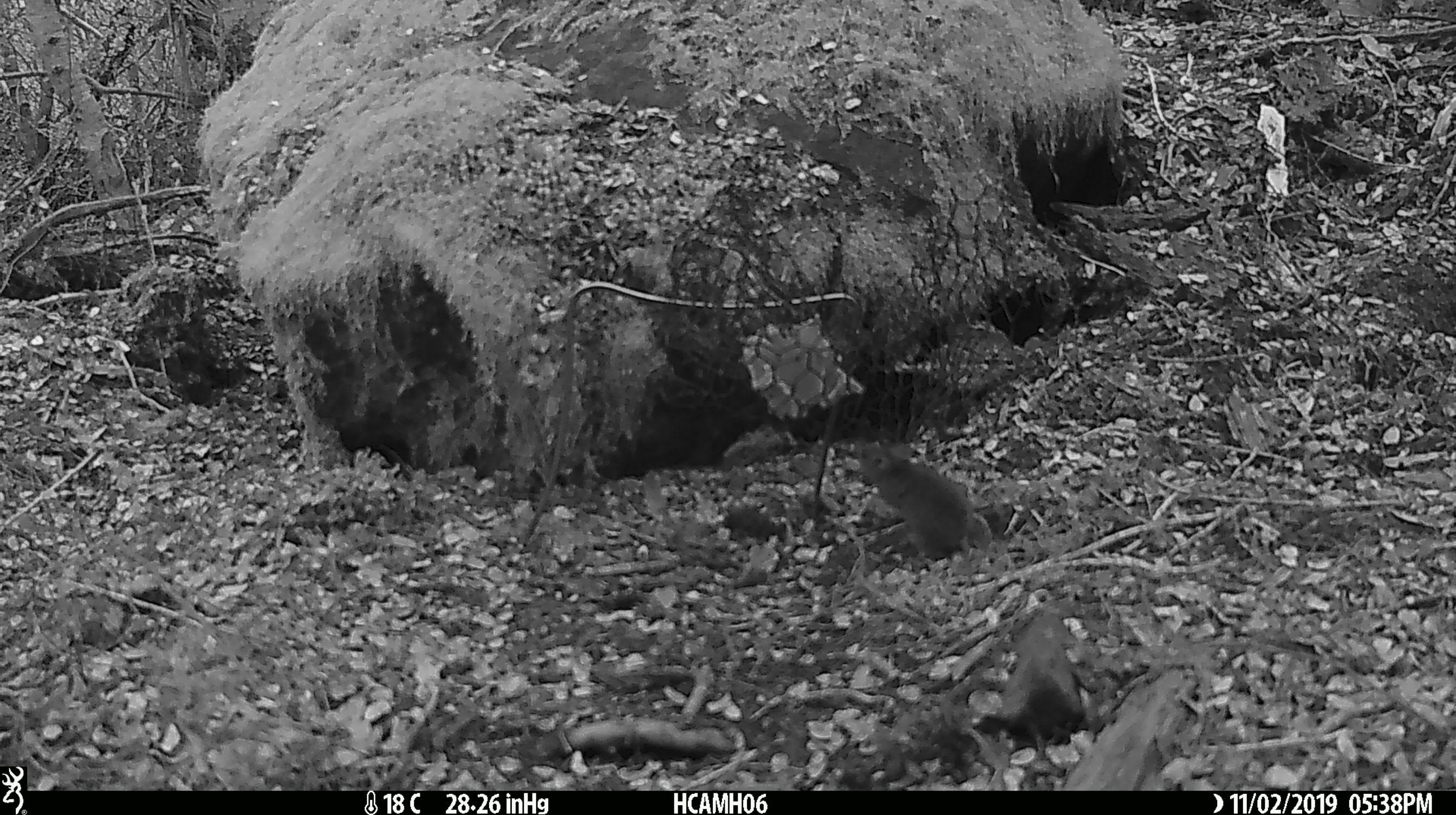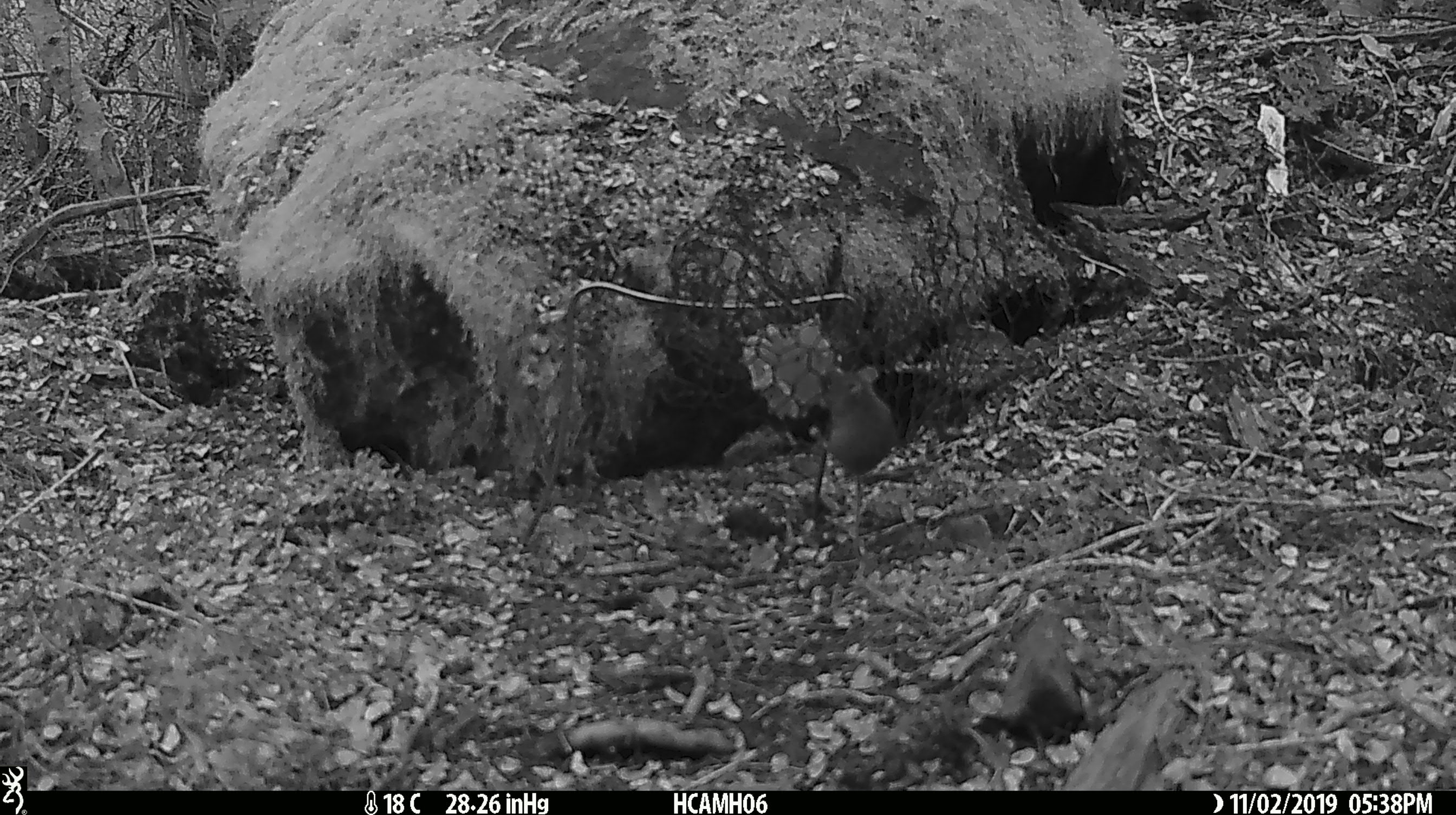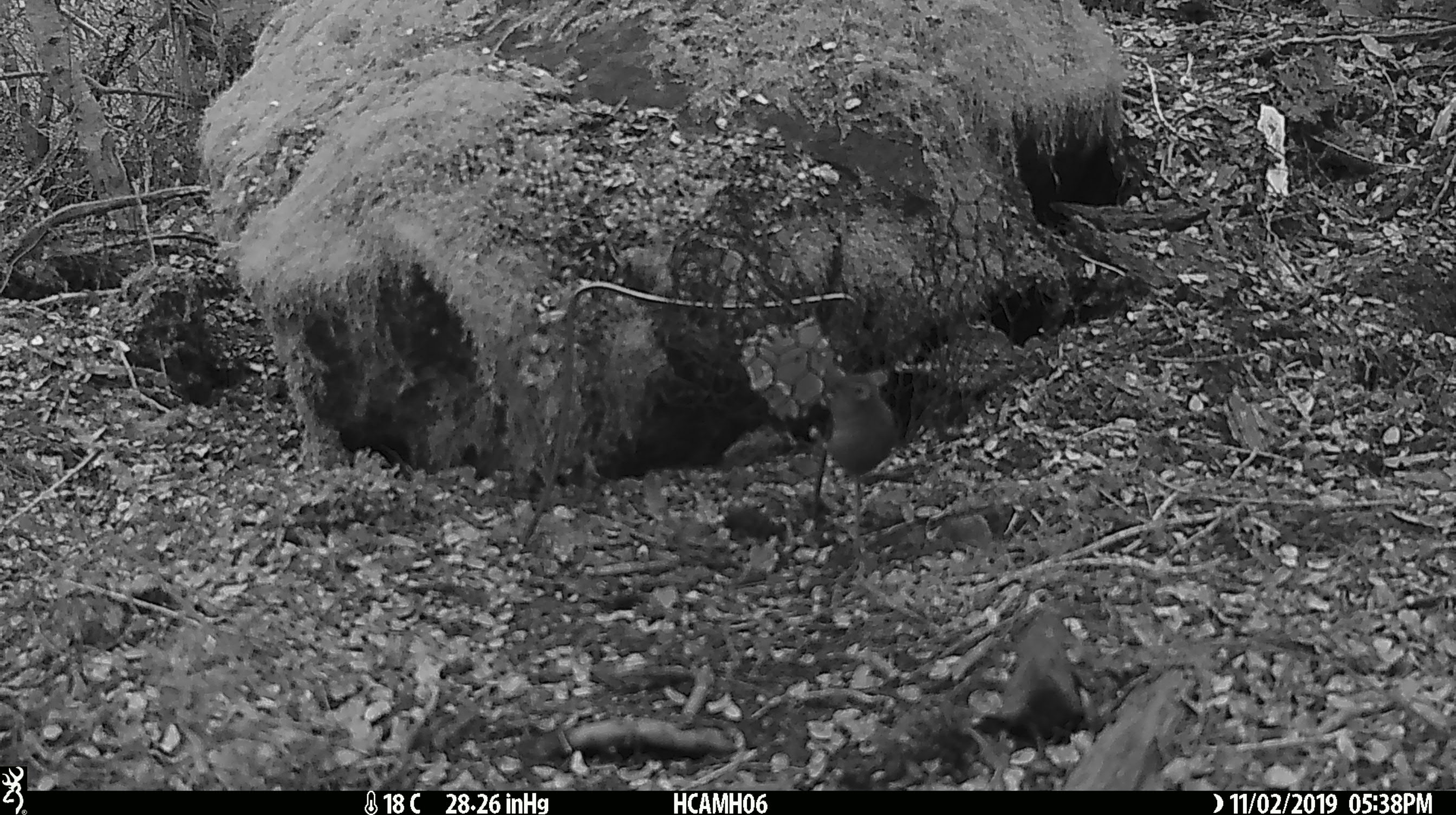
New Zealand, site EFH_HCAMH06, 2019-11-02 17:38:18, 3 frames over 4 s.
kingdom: Animalia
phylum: Chordata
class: Mammalia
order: Rodentia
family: Muridae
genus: Mus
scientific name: Mus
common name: mouse